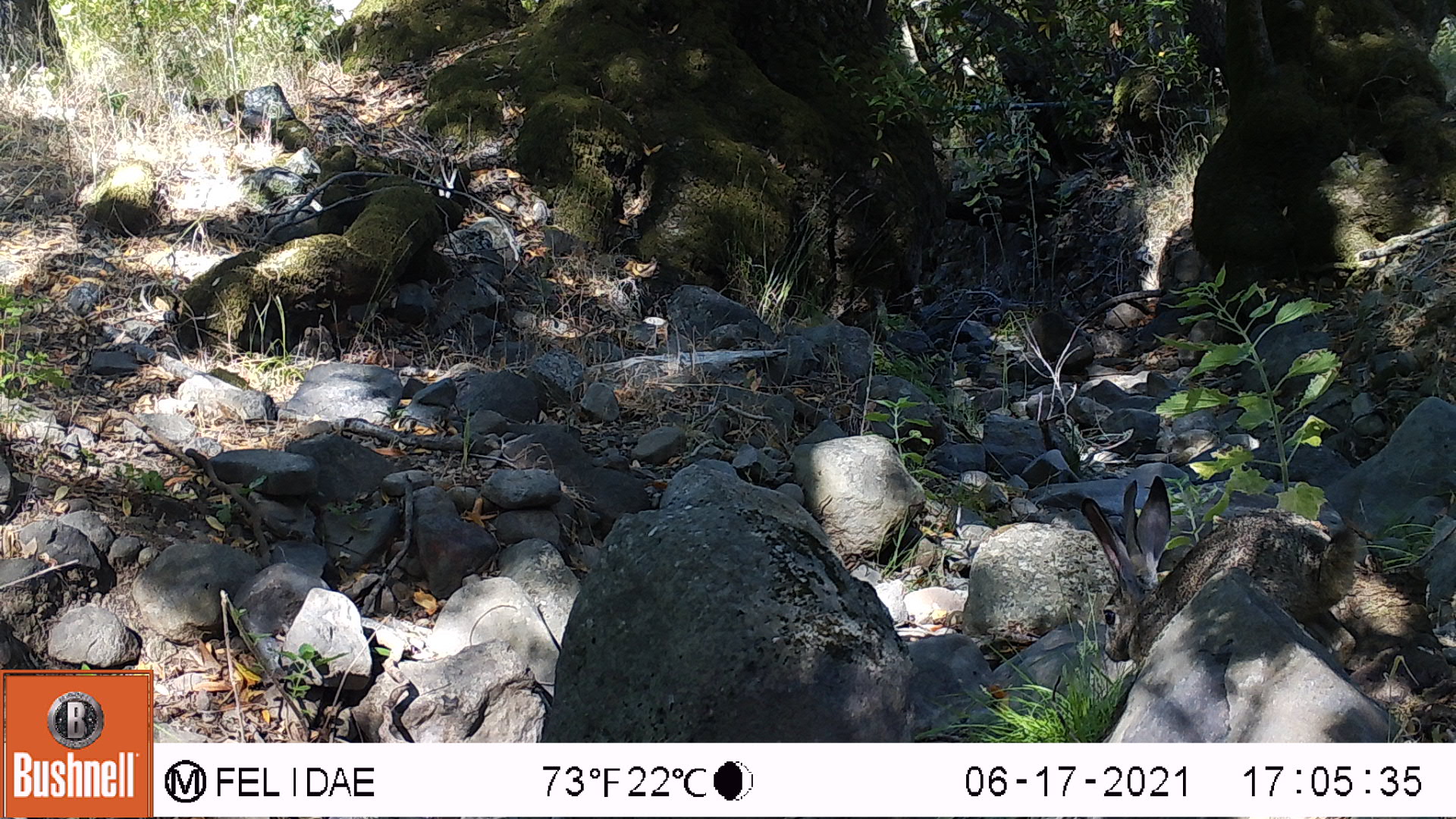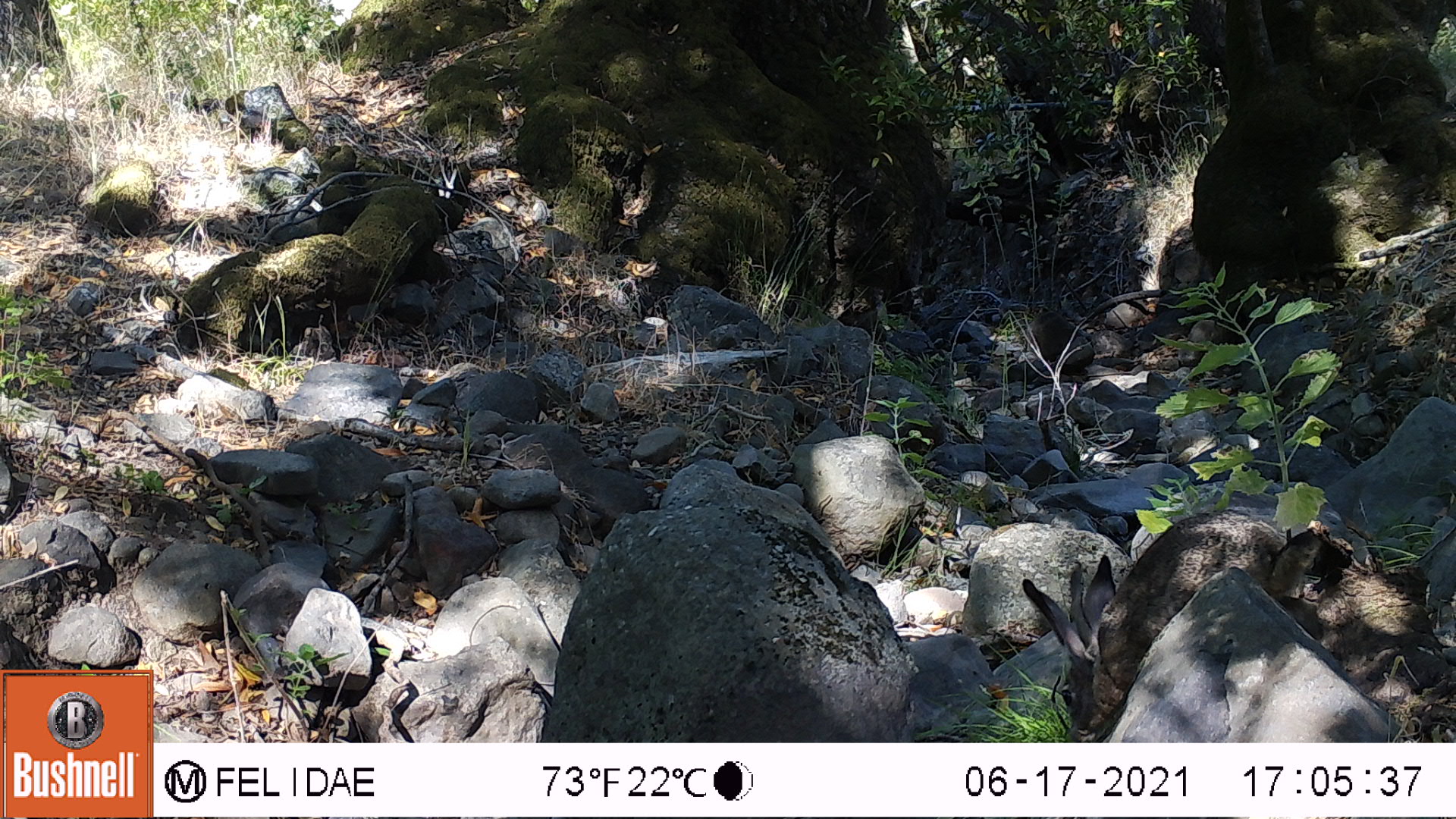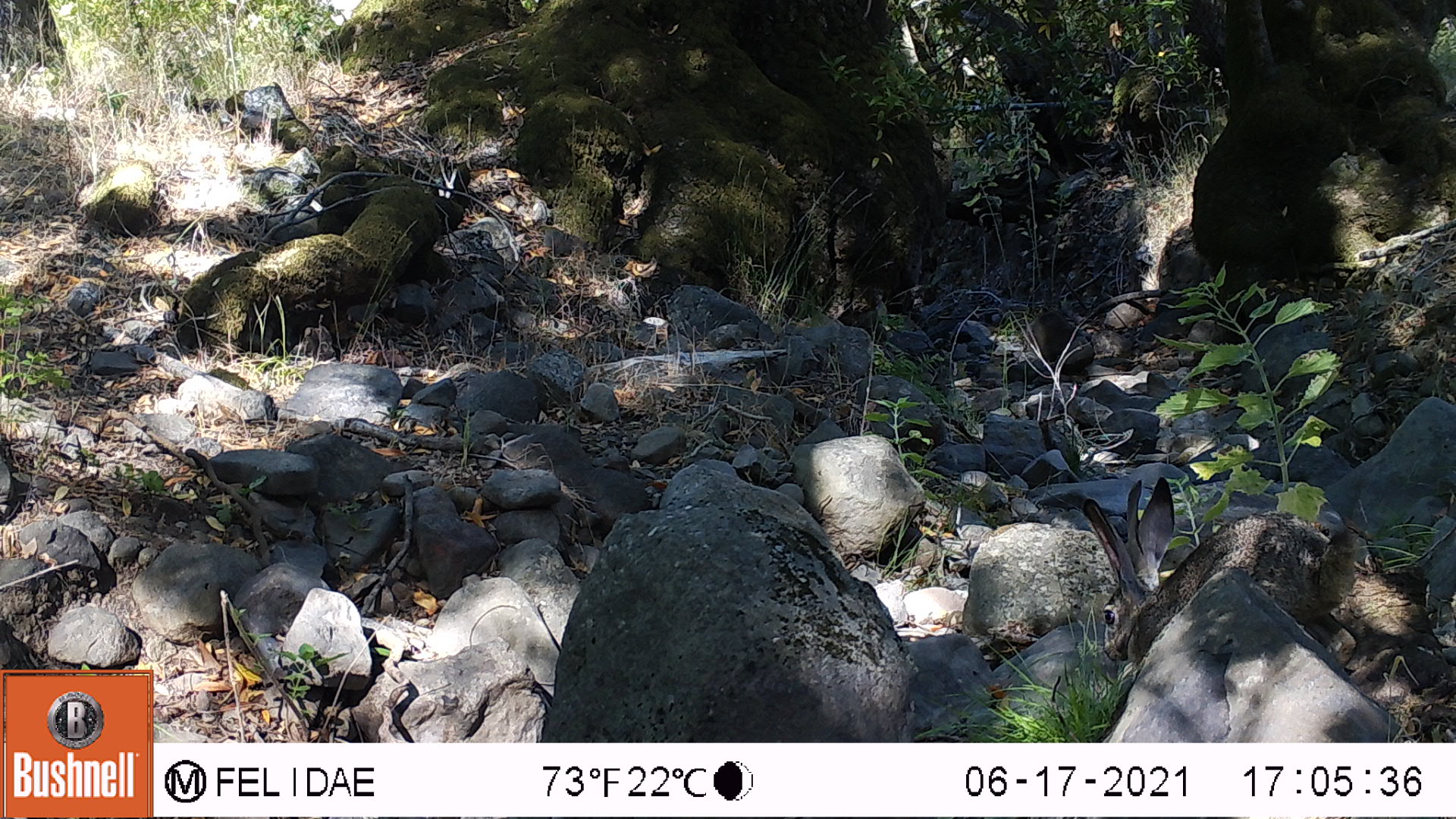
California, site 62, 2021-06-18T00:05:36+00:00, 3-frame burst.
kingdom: Animalia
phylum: Chordata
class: Mammalia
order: Lagomorpha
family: Leporidae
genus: Lepus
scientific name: Lepus californicus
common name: black-tailed jackrabbit